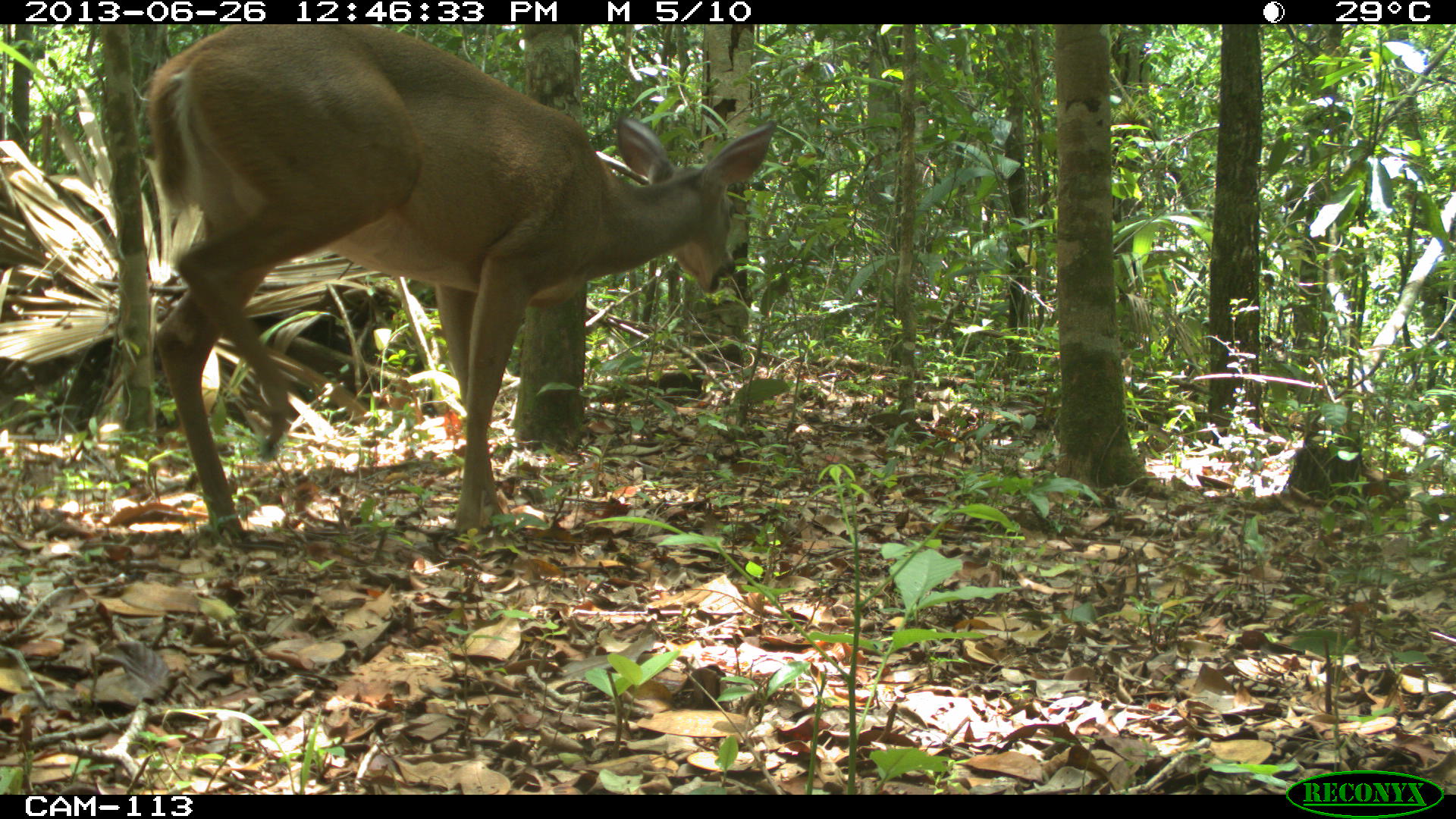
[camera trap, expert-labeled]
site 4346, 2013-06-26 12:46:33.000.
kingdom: Animalia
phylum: Chordata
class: Mammalia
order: Artiodactyla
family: Cervidae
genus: Odocoileus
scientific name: Odocoileus virginianus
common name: white-tailed deer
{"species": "Odocoileus virginianus (white-tailed deer)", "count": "1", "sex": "female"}